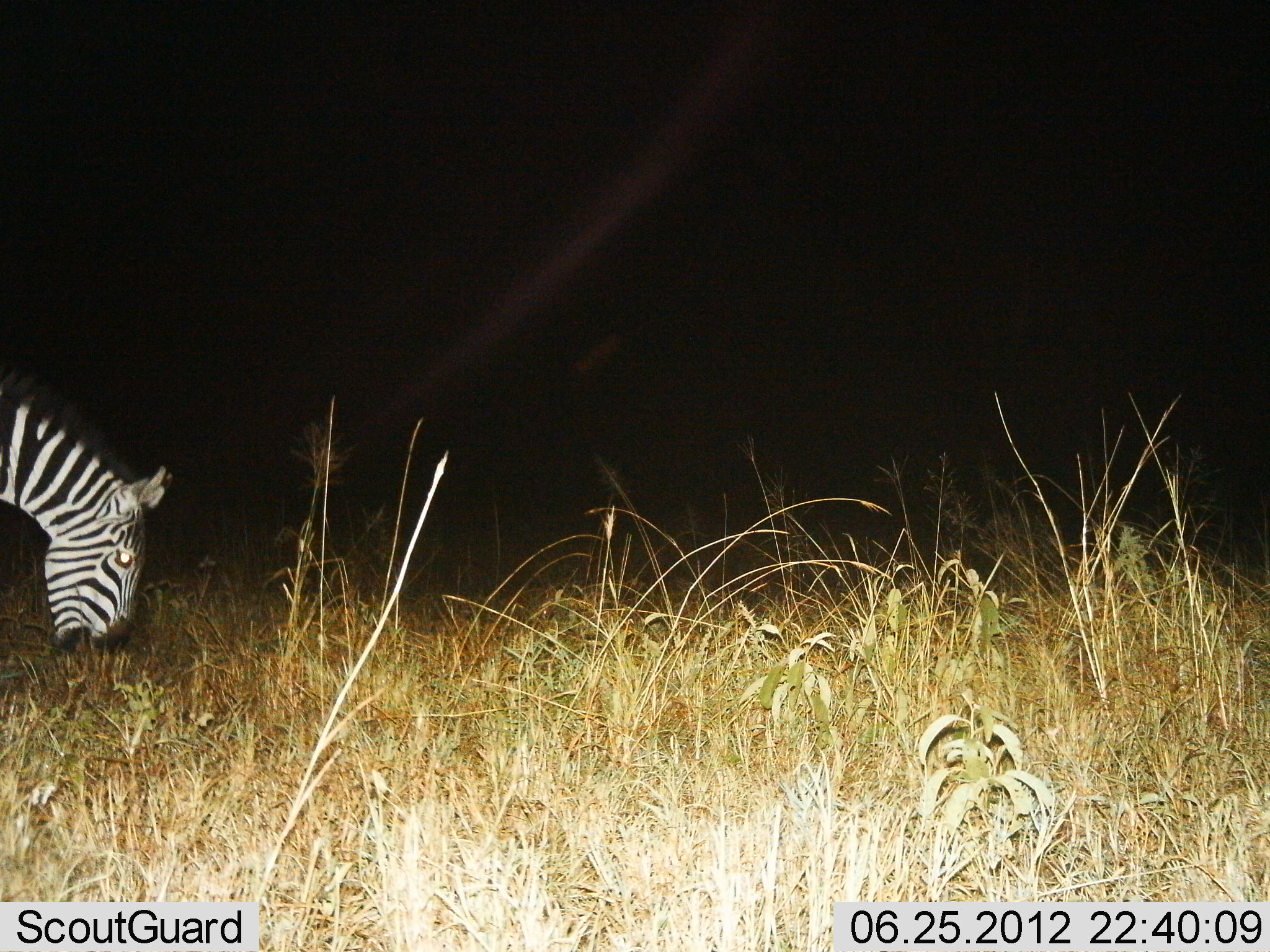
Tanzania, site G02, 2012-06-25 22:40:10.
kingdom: Animalia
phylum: Chordata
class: Mammalia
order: Perissodactyla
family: Equidae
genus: Equus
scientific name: Equus quagga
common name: plains zebra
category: zebra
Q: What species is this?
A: Zebra (plains zebra) (Equus quagga).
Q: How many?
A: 1.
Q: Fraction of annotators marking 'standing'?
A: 30%.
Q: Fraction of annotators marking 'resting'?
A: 0%.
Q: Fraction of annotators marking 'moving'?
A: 0%.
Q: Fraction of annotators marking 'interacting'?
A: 0%.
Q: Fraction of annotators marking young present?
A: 0%.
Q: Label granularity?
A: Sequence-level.